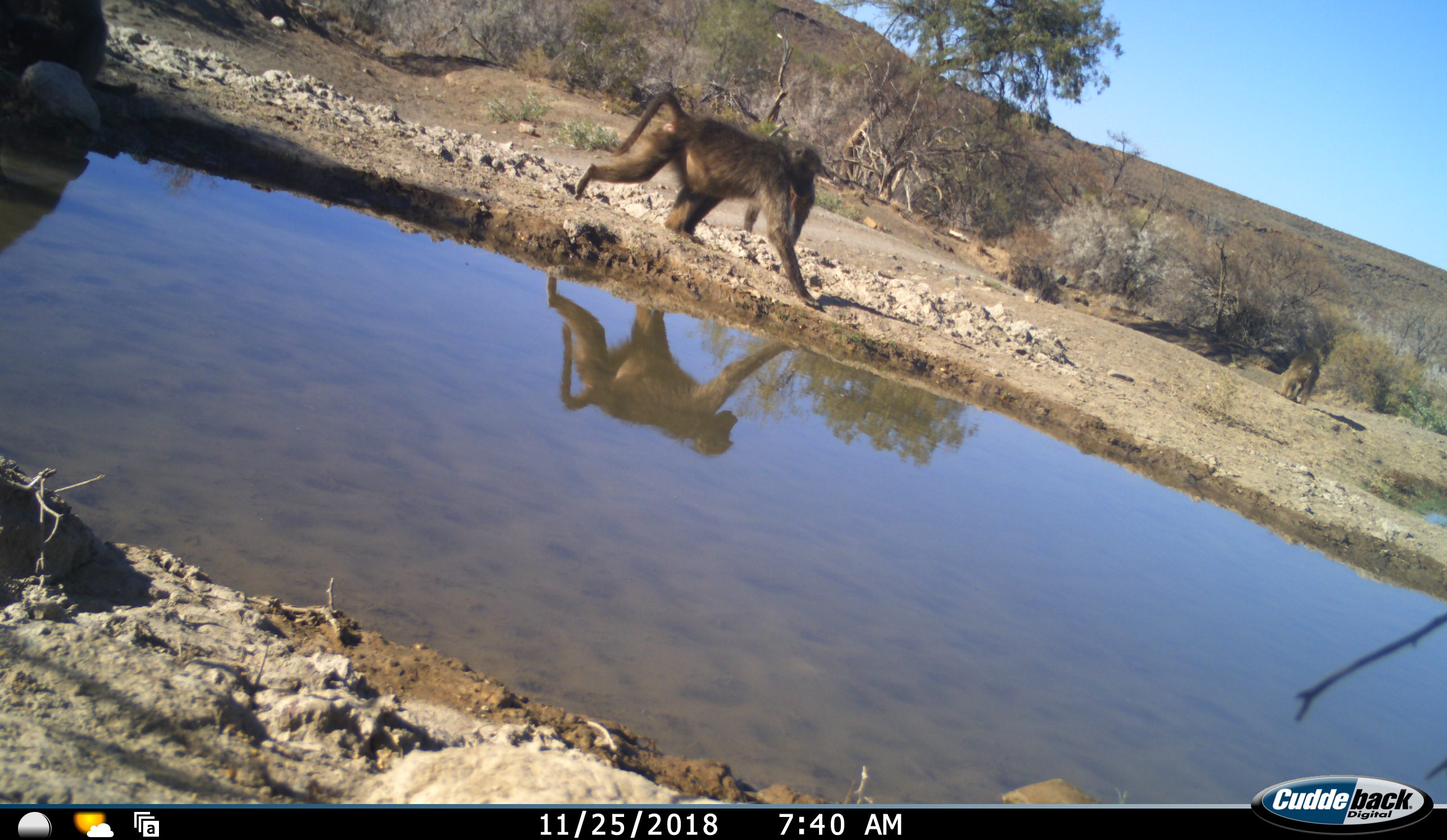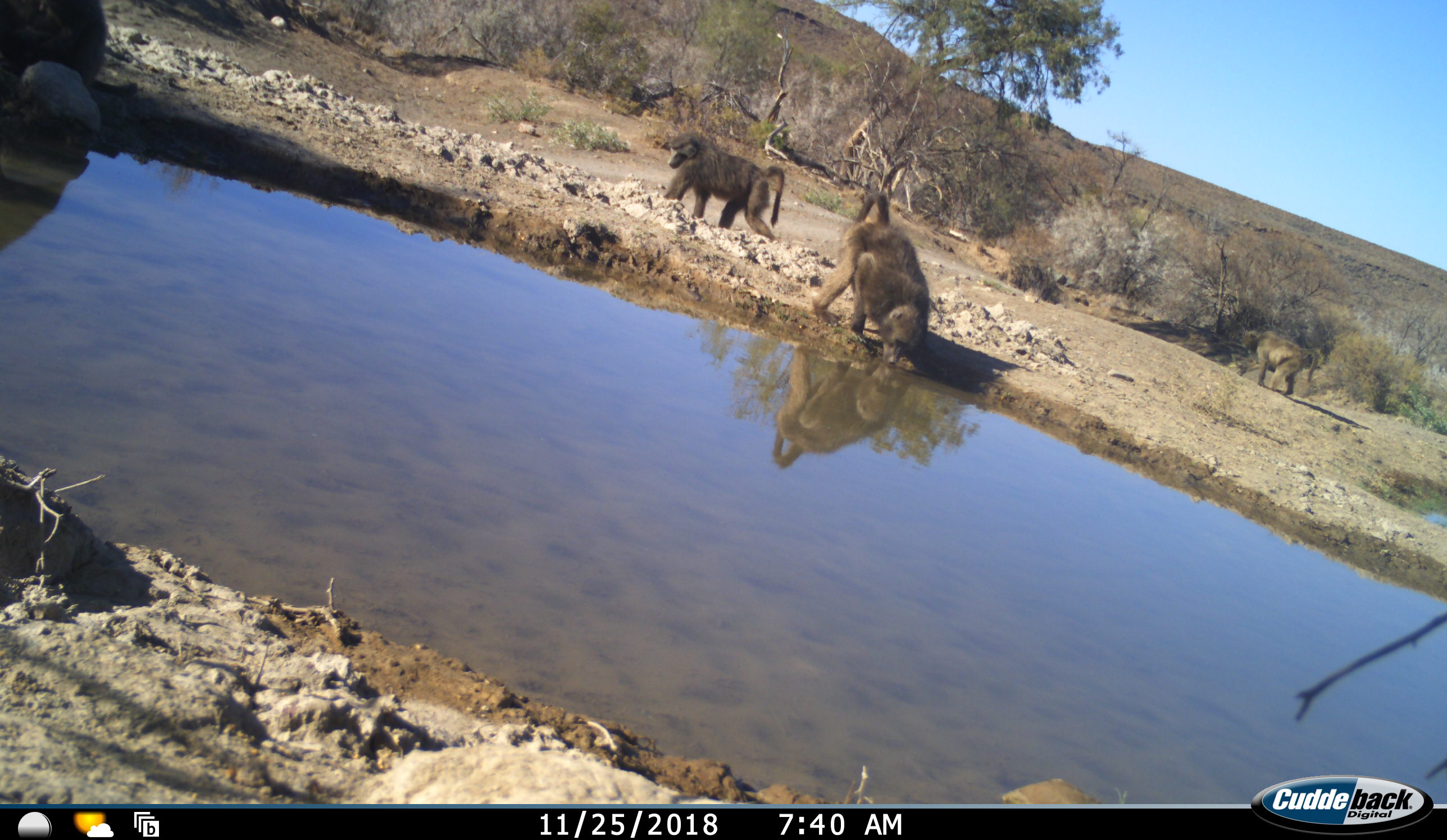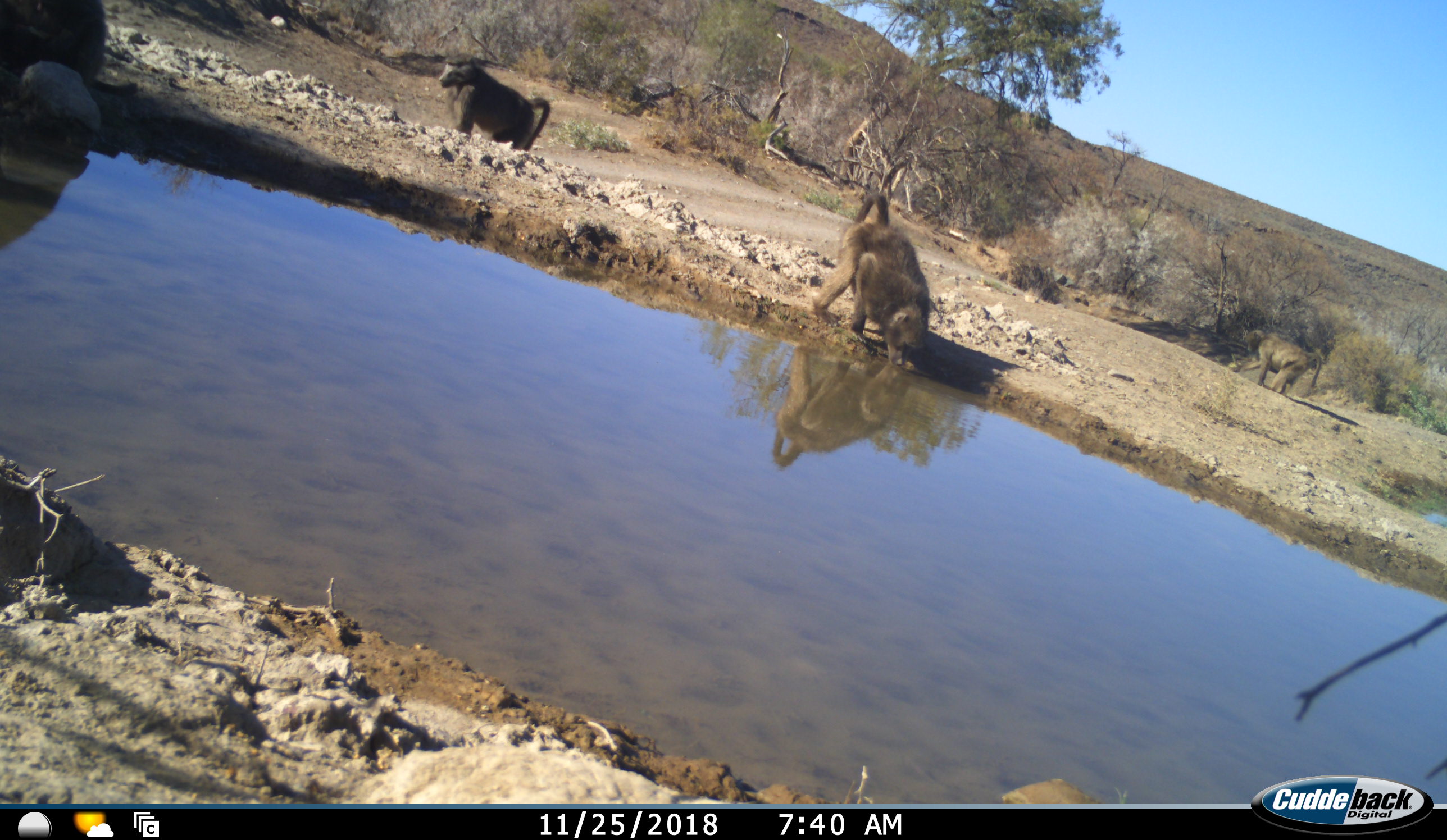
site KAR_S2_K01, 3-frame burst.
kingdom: Animalia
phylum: Chordata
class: Mammalia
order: Primates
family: Cercopithecidae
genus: Papio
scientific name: Papio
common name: baboon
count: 3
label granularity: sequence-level